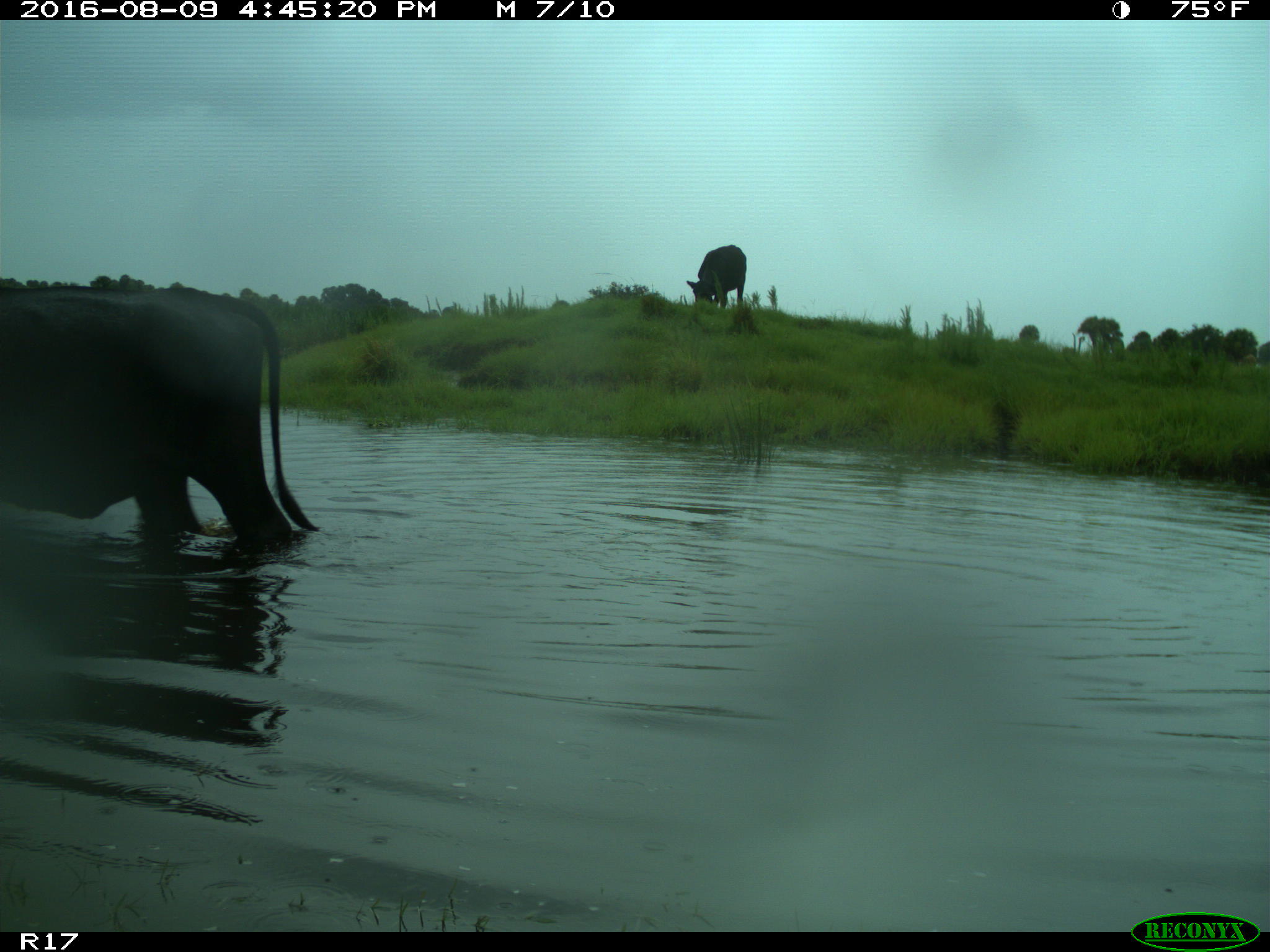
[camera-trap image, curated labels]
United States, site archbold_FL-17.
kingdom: Animalia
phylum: Chordata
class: Mammalia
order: Artiodactyla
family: Bovidae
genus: Bos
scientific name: Bos taurus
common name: domestic cow